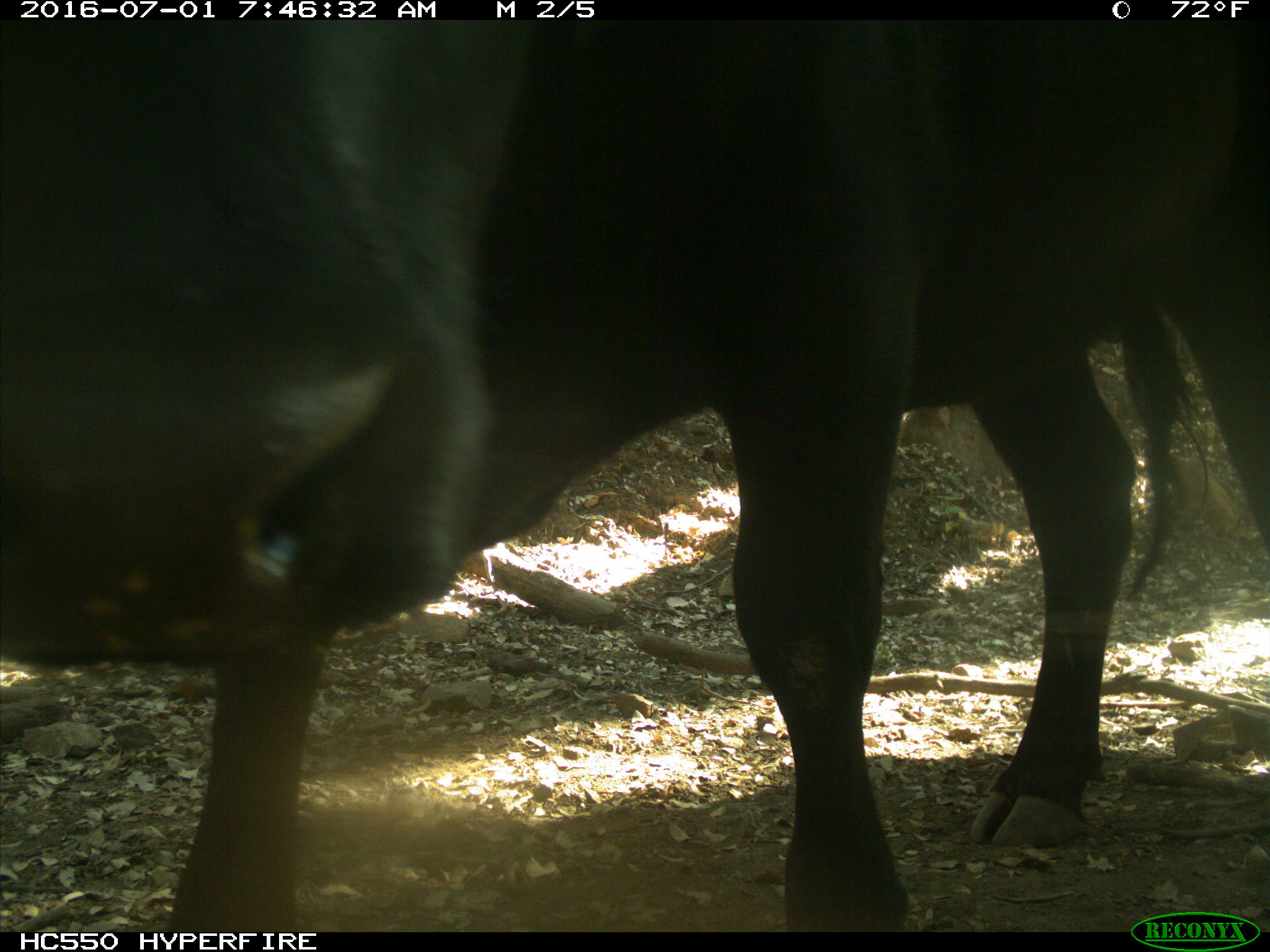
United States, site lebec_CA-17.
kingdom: Animalia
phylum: Chordata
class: Mammalia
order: Artiodactyla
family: Bovidae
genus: Bos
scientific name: Bos taurus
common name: domestic cow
Bos taurus (domestic cow).